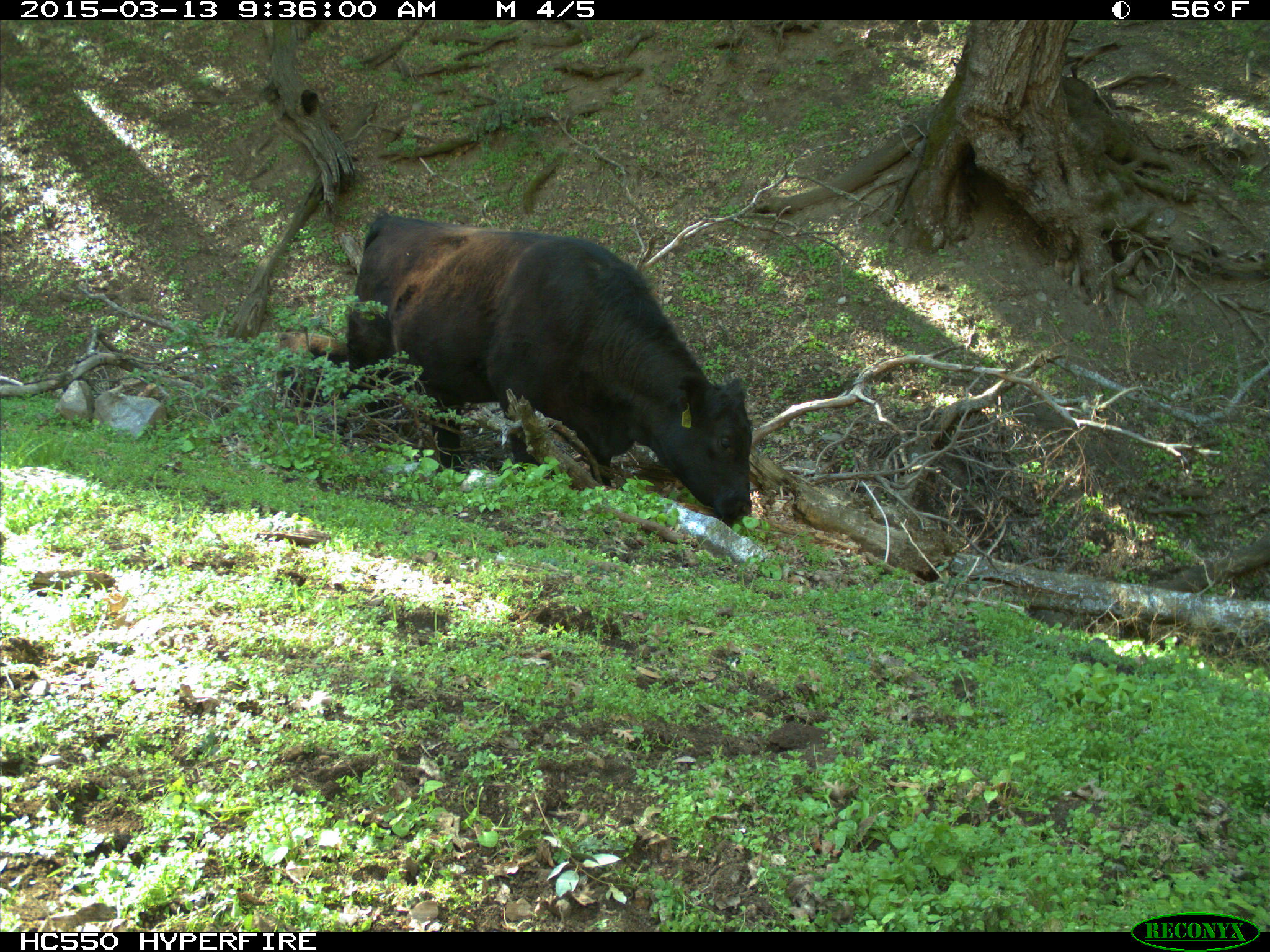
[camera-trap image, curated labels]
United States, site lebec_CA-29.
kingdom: Animalia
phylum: Chordata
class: Mammalia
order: Artiodactyla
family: Bovidae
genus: Bos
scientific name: Bos taurus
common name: domestic cow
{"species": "Bos taurus (domestic cow)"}